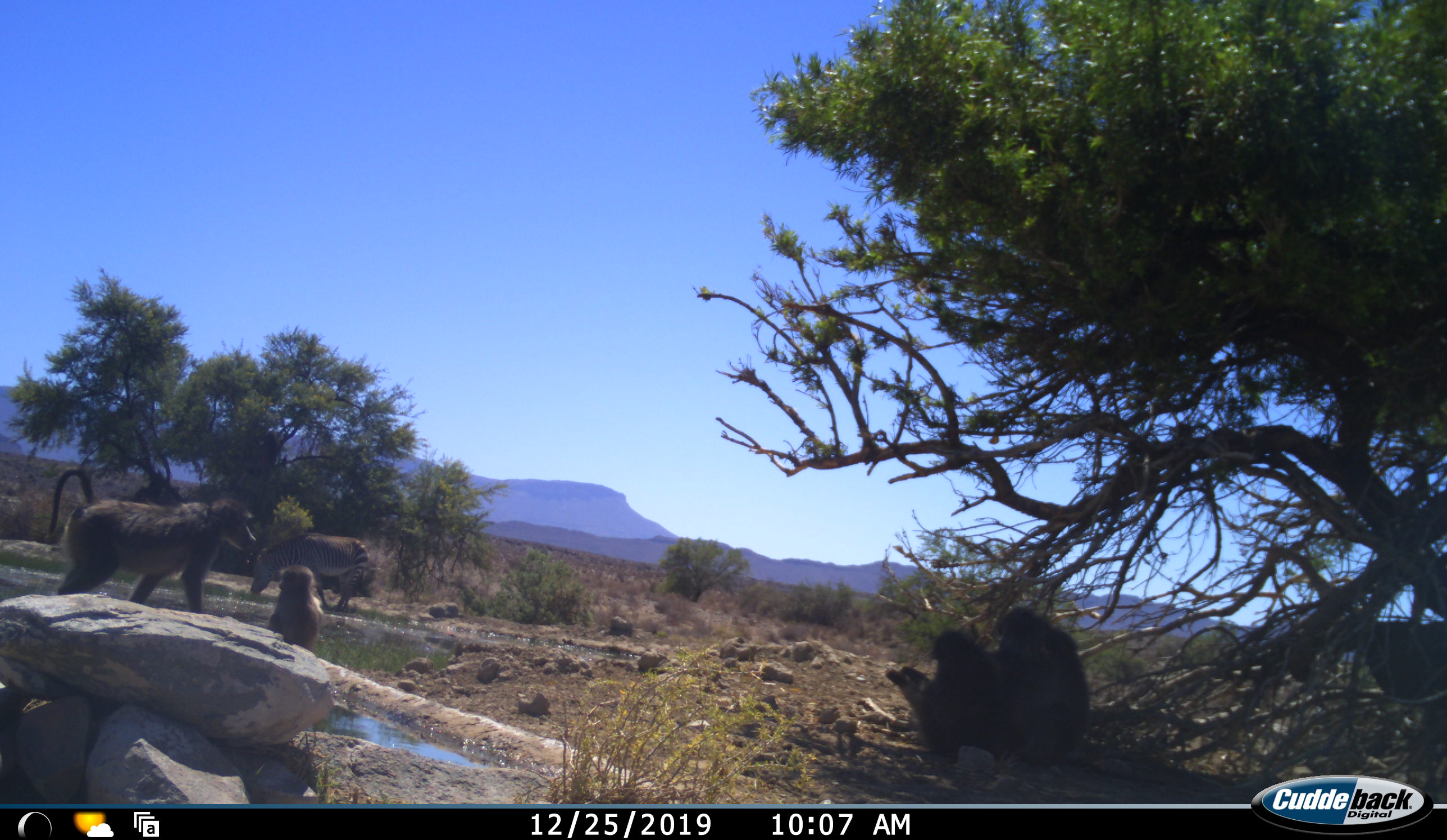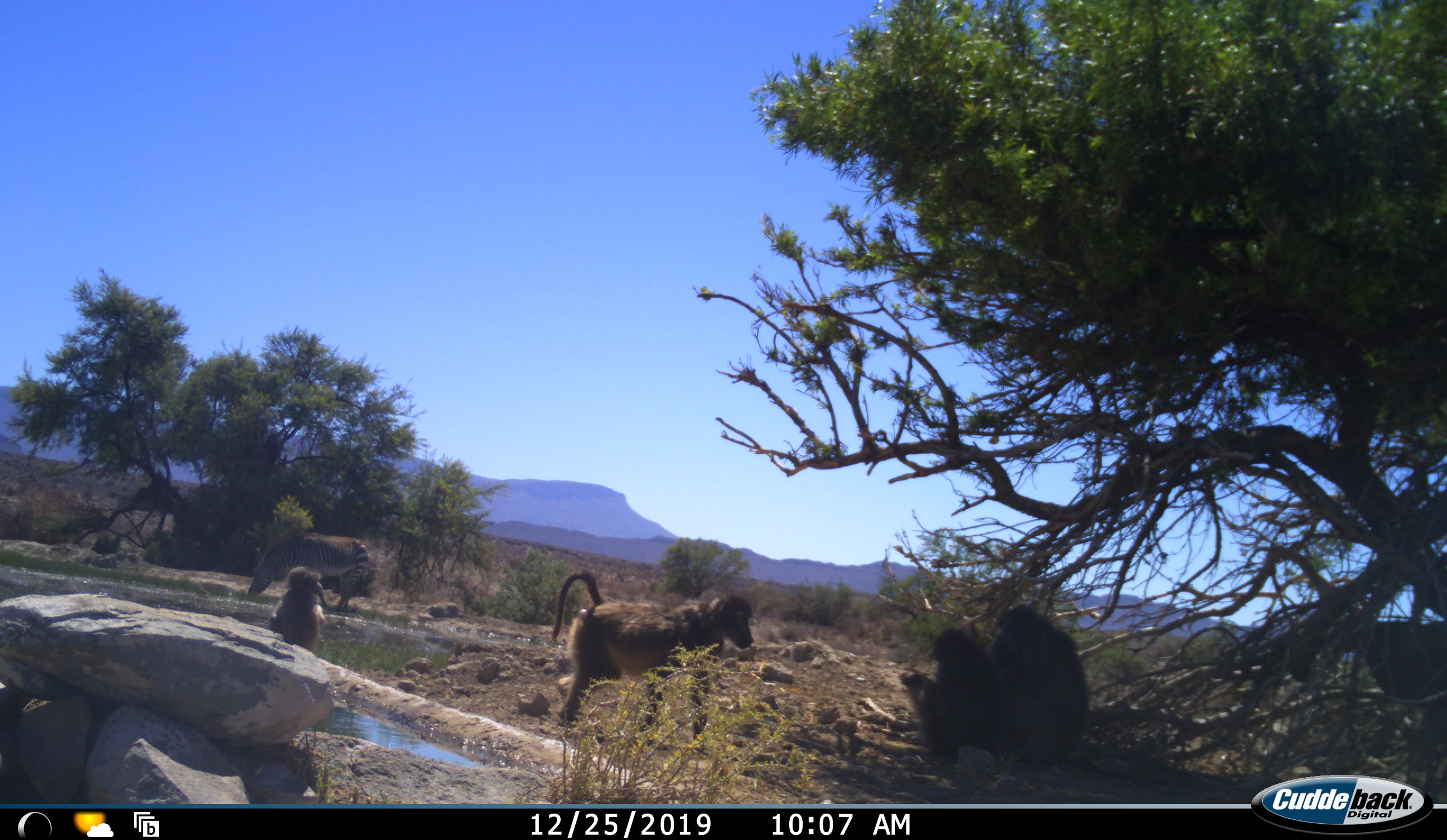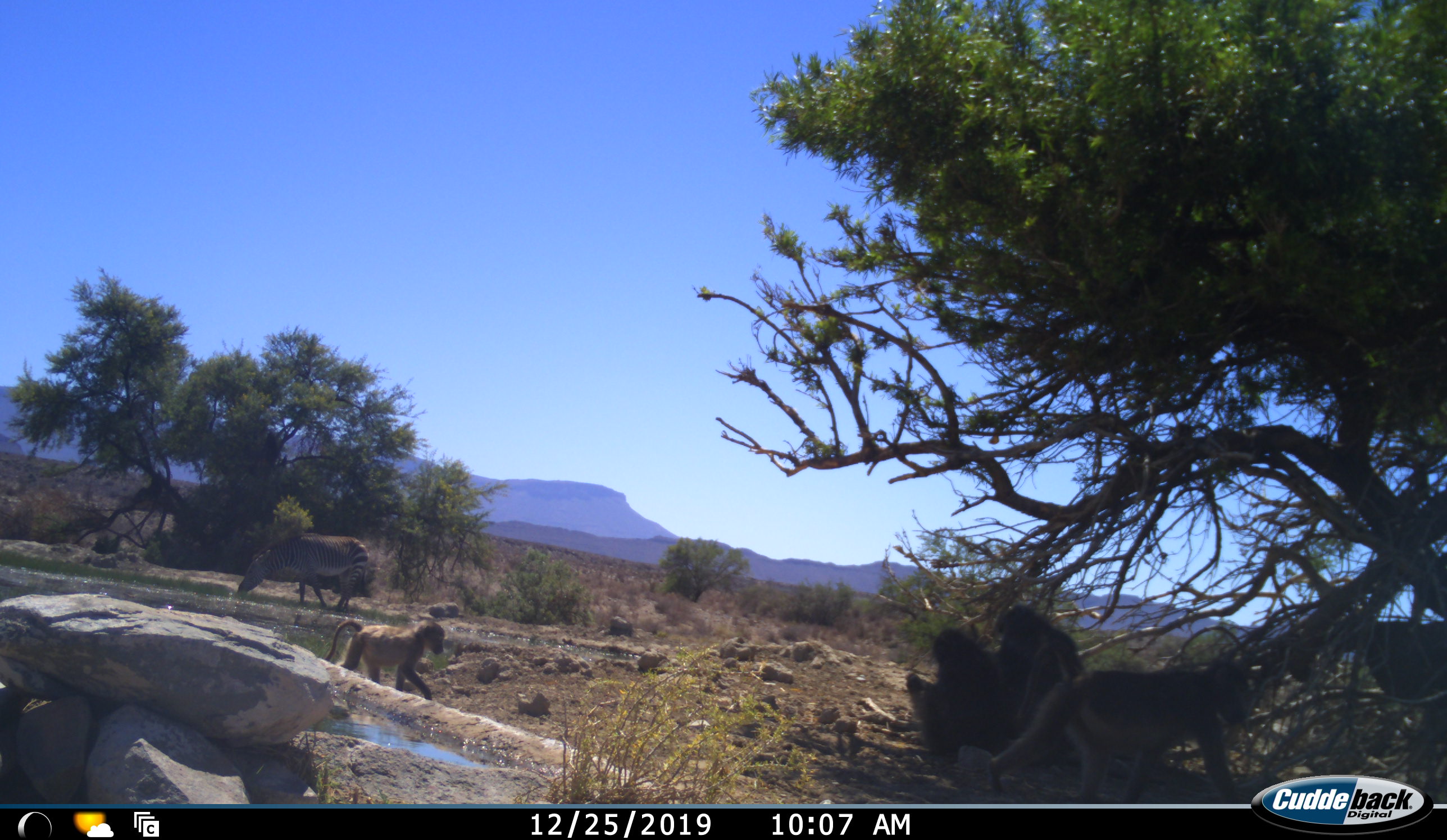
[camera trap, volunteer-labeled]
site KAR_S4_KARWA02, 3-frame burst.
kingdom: Animalia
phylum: Chordata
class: Mammalia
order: Primates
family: Cercopithecidae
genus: Papio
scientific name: Papio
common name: baboon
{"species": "baboon (Papio)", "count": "4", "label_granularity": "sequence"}